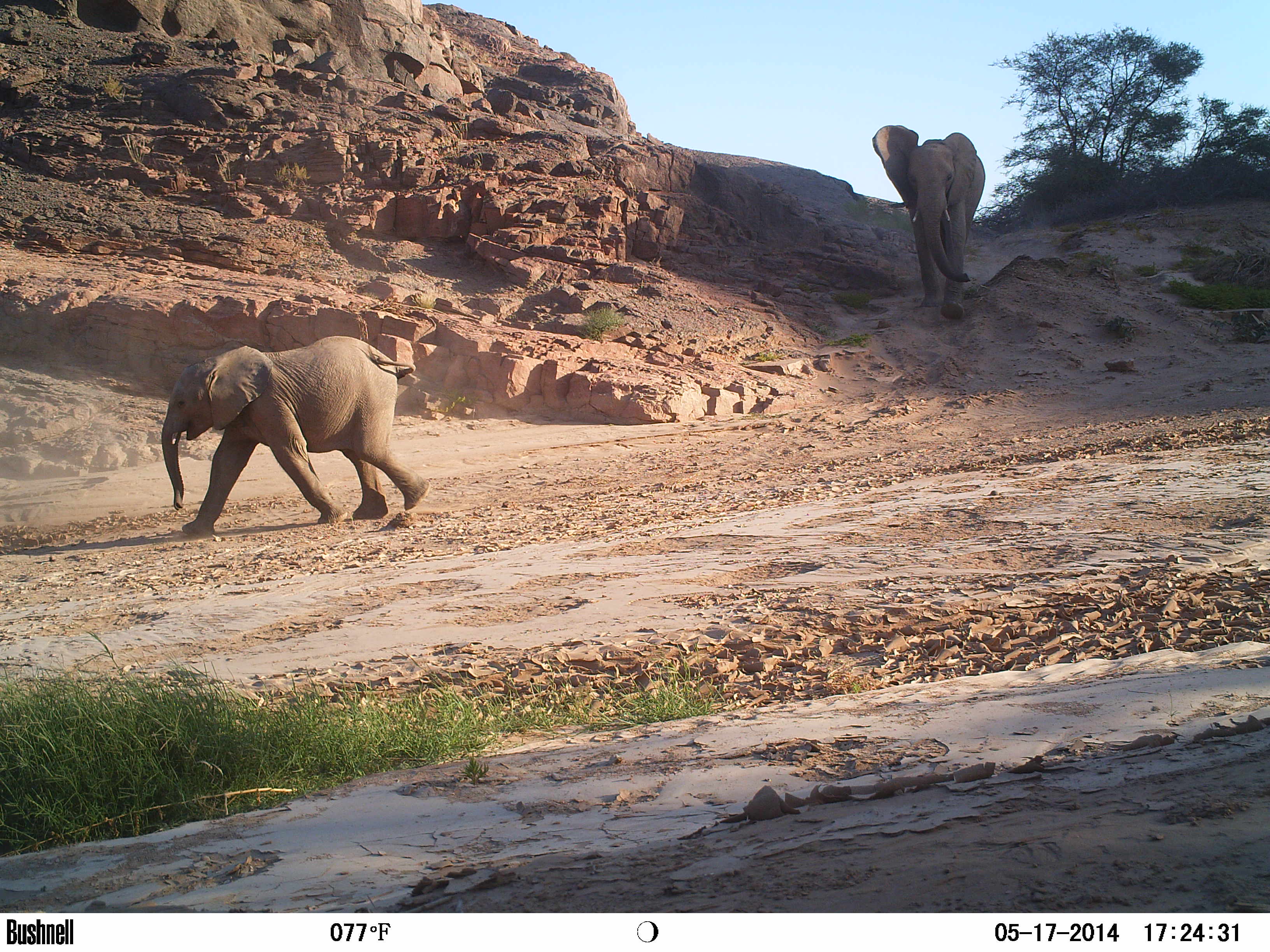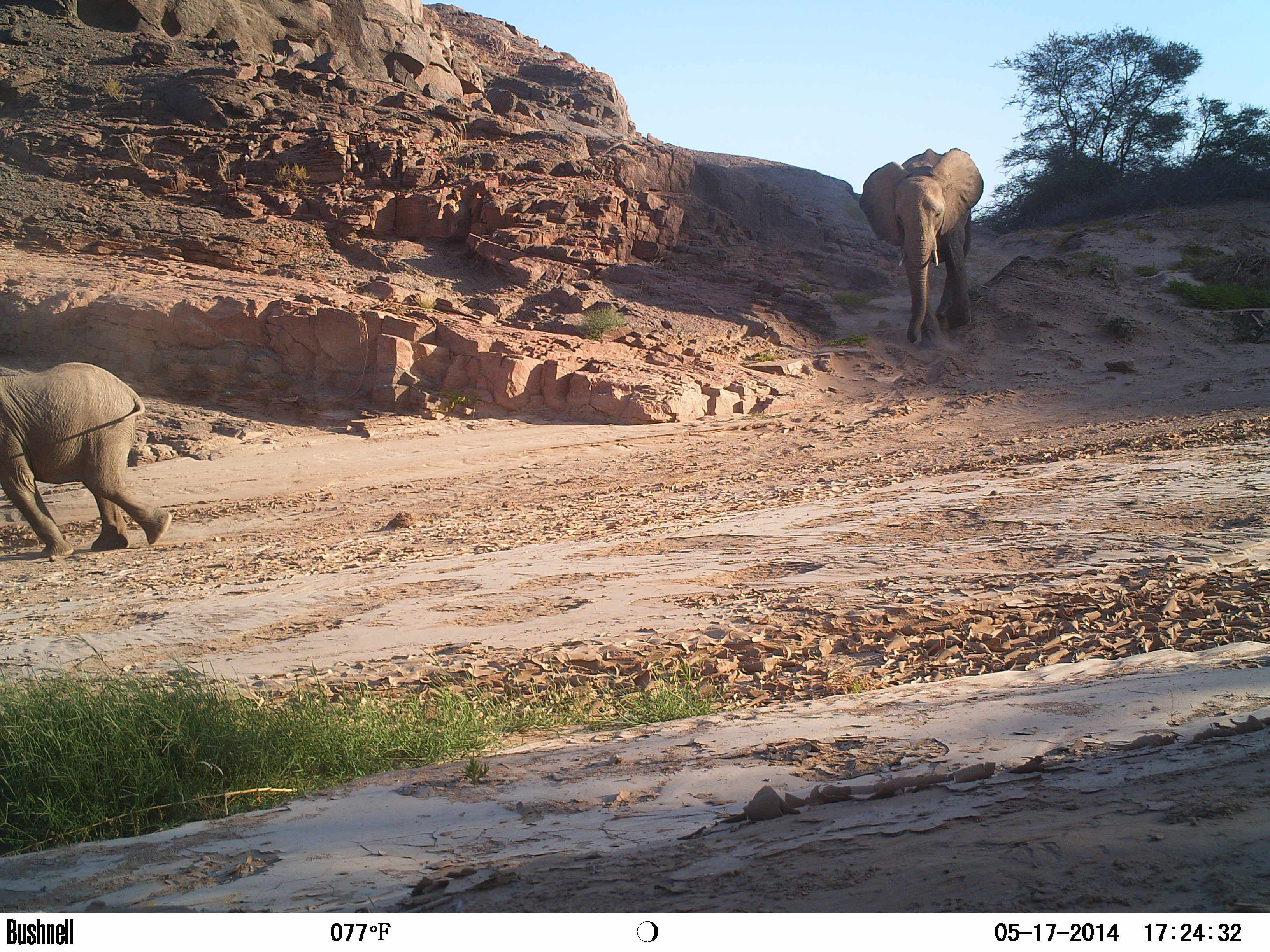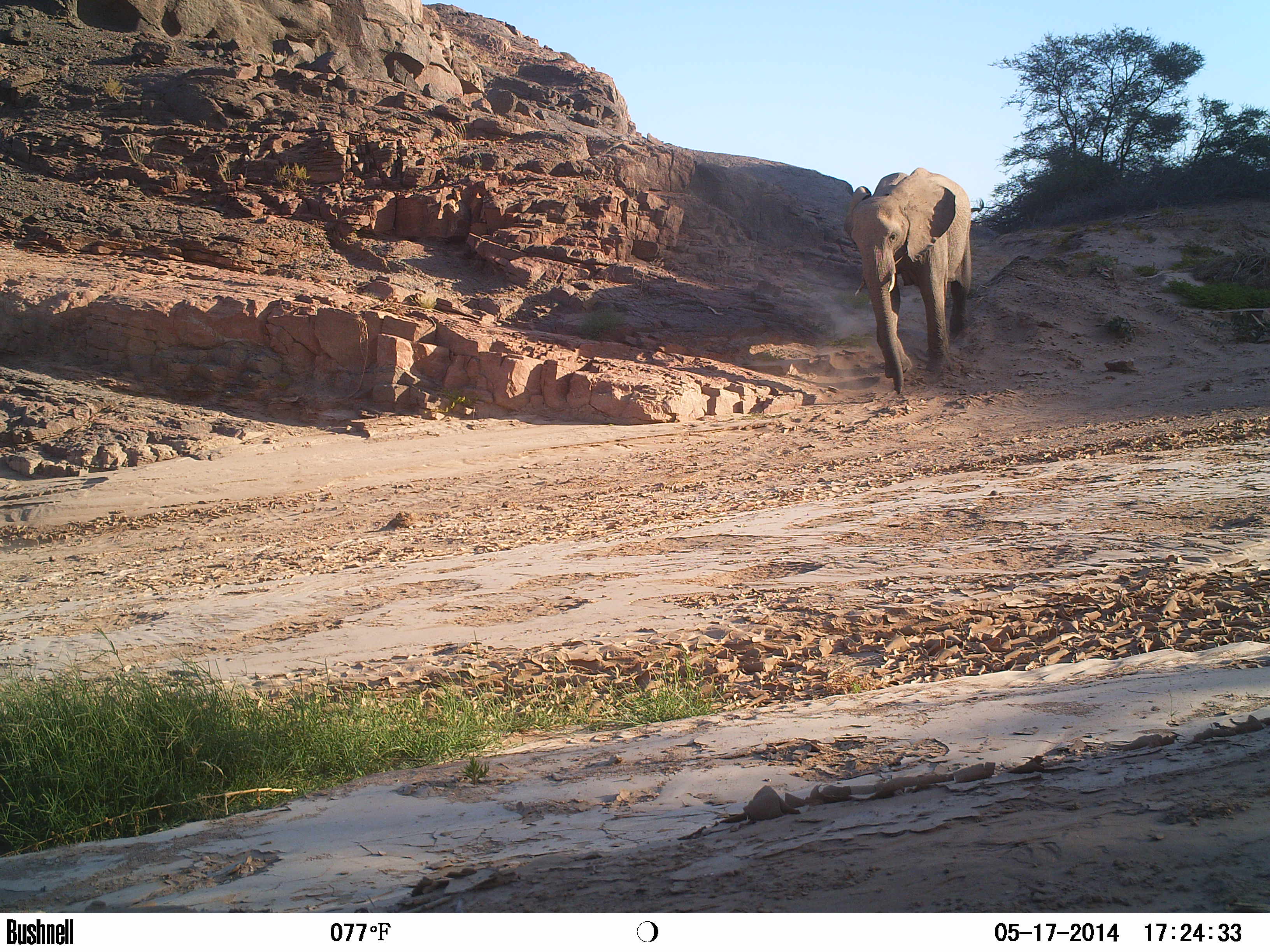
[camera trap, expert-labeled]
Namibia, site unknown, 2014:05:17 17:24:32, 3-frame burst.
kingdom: Animalia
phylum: Chordata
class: Mammalia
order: Proboscidea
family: Elephantidae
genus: Loxodonta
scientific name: Loxodonta africana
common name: african elephant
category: loxodanta africana